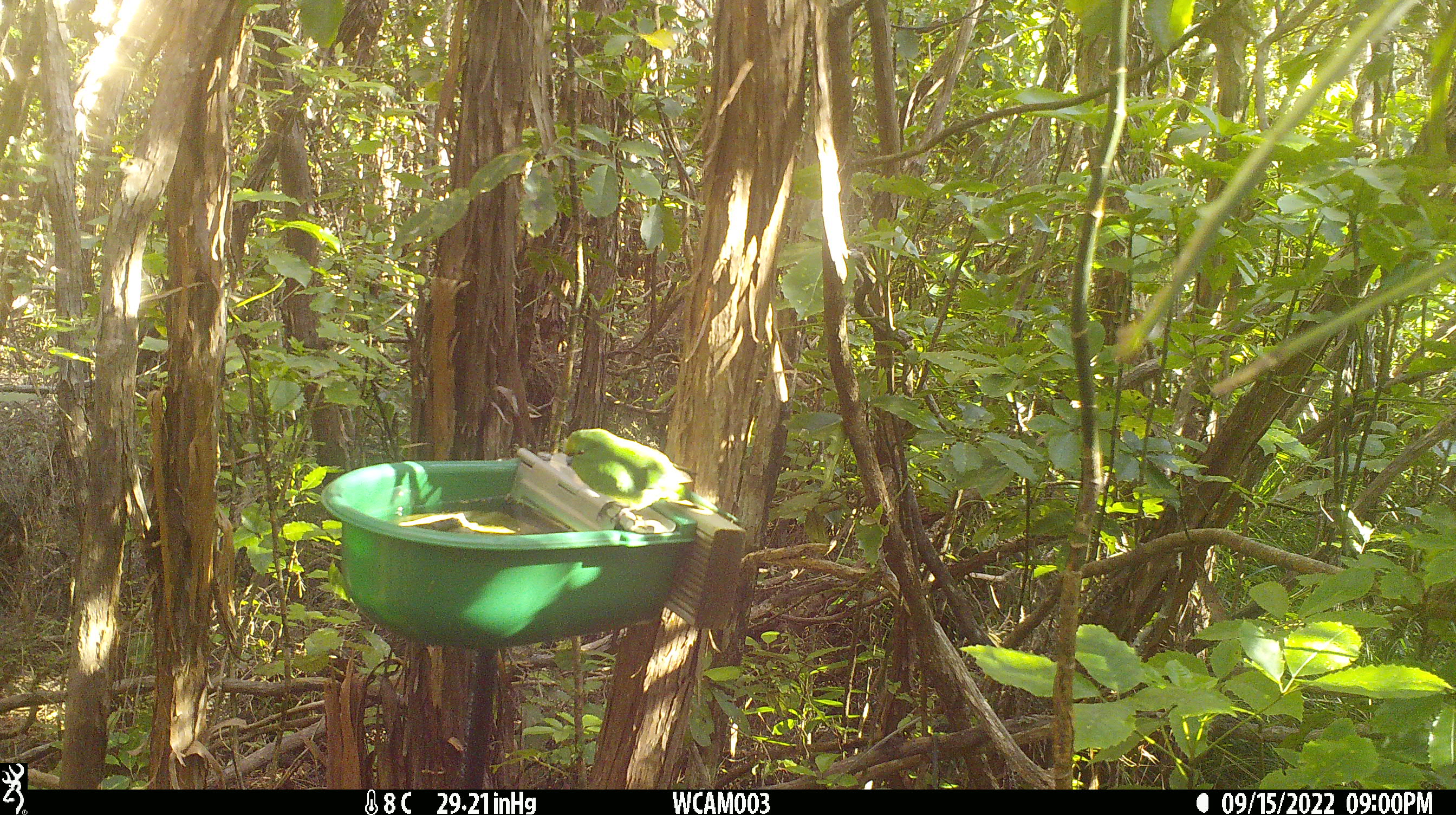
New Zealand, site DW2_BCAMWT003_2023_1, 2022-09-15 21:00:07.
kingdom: Animalia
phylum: Chordata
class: Aves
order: Psittaciformes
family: Psittaculidae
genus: Cyanoramphus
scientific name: Cyanoramphus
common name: parakeet